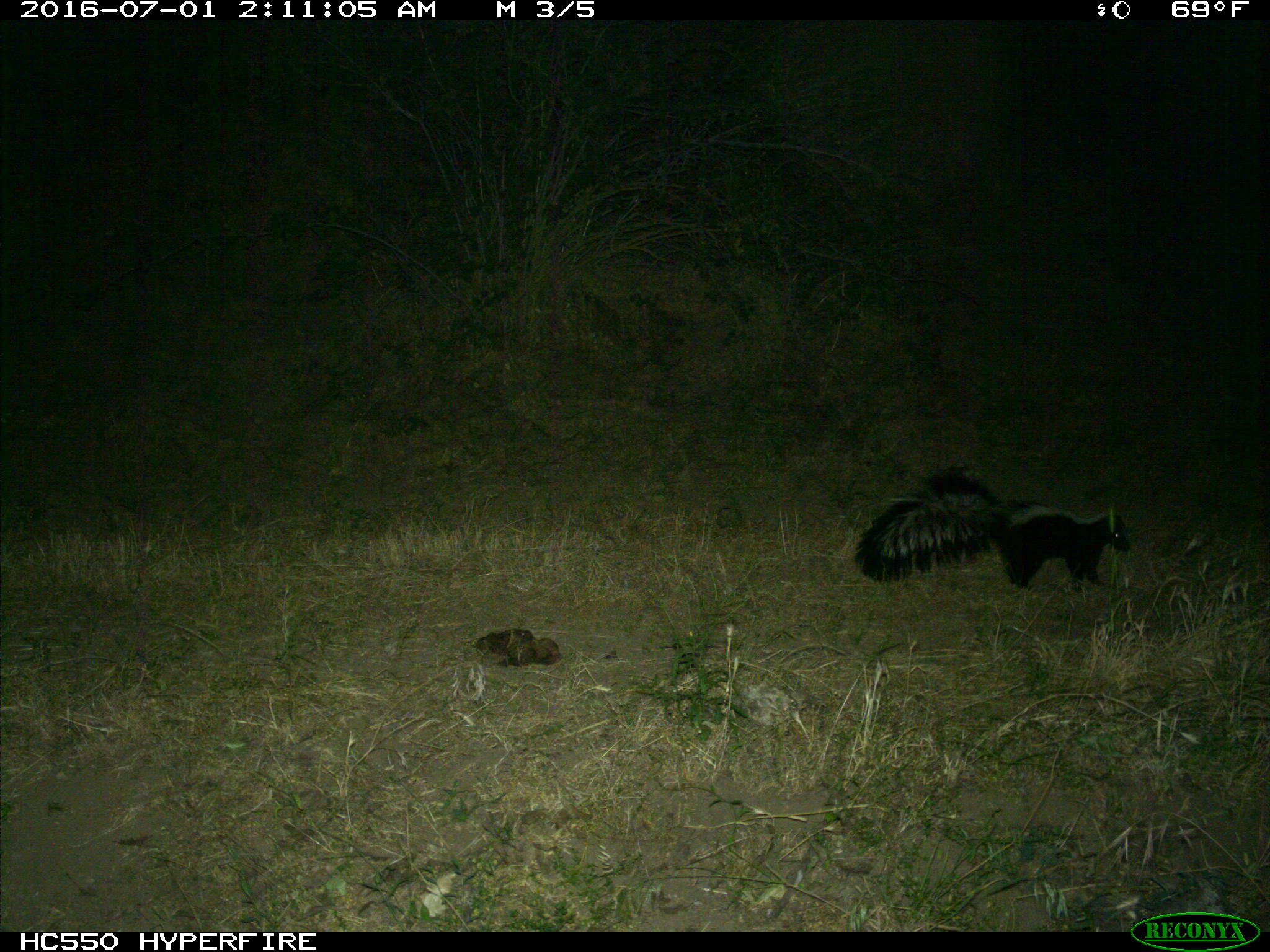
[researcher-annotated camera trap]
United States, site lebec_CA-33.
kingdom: Animalia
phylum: Chordata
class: Mammalia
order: Carnivora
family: Mephitidae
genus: Mephitis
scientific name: Mephitis mephitis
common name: striped skunk